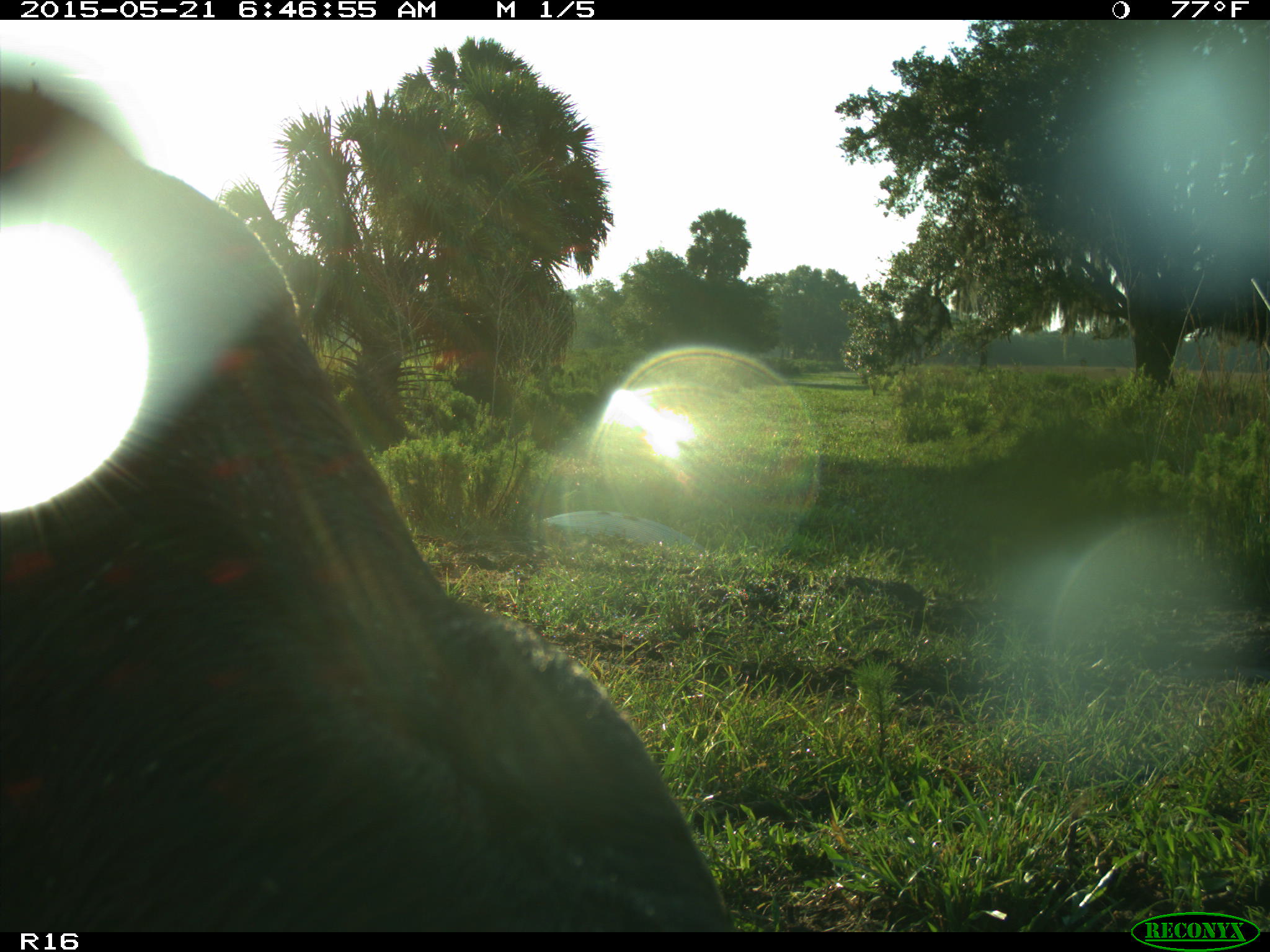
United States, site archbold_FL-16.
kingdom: Animalia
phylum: Chordata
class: Mammalia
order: Artiodactyla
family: Bovidae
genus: Bos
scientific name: Bos taurus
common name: domestic cow